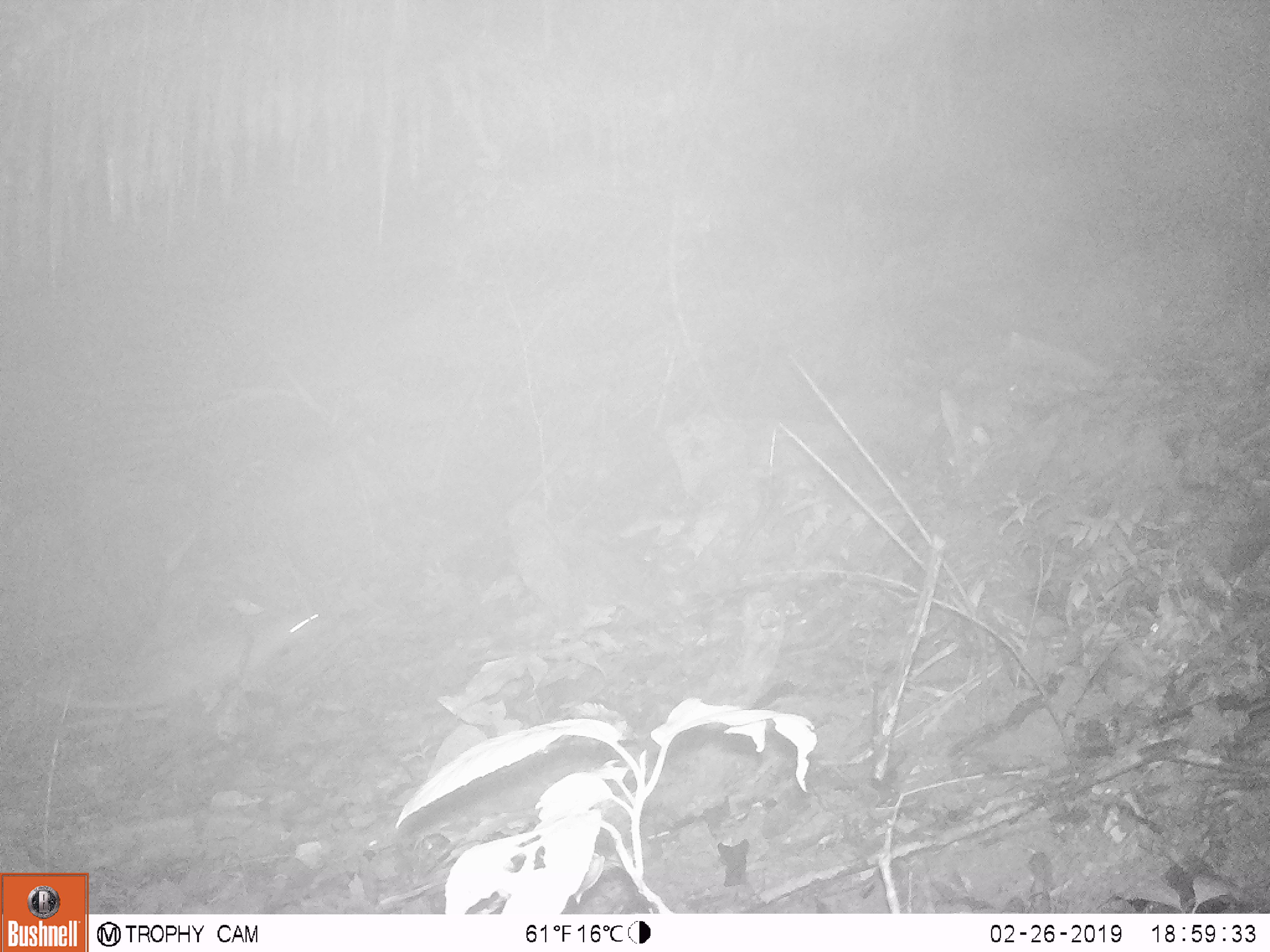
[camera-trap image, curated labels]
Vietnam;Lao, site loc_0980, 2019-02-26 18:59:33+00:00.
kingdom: Animalia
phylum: Chordata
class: Mammalia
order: Rodentia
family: Hystricidae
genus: Atherurus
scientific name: Atherurus macrourus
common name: asiatic brush-tailed porcupine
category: asiatic brush tailed porcupine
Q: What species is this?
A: Asiatic brush tailed porcupine (asiatic brush-tailed porcupine) (Atherurus macrourus).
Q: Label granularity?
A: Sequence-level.